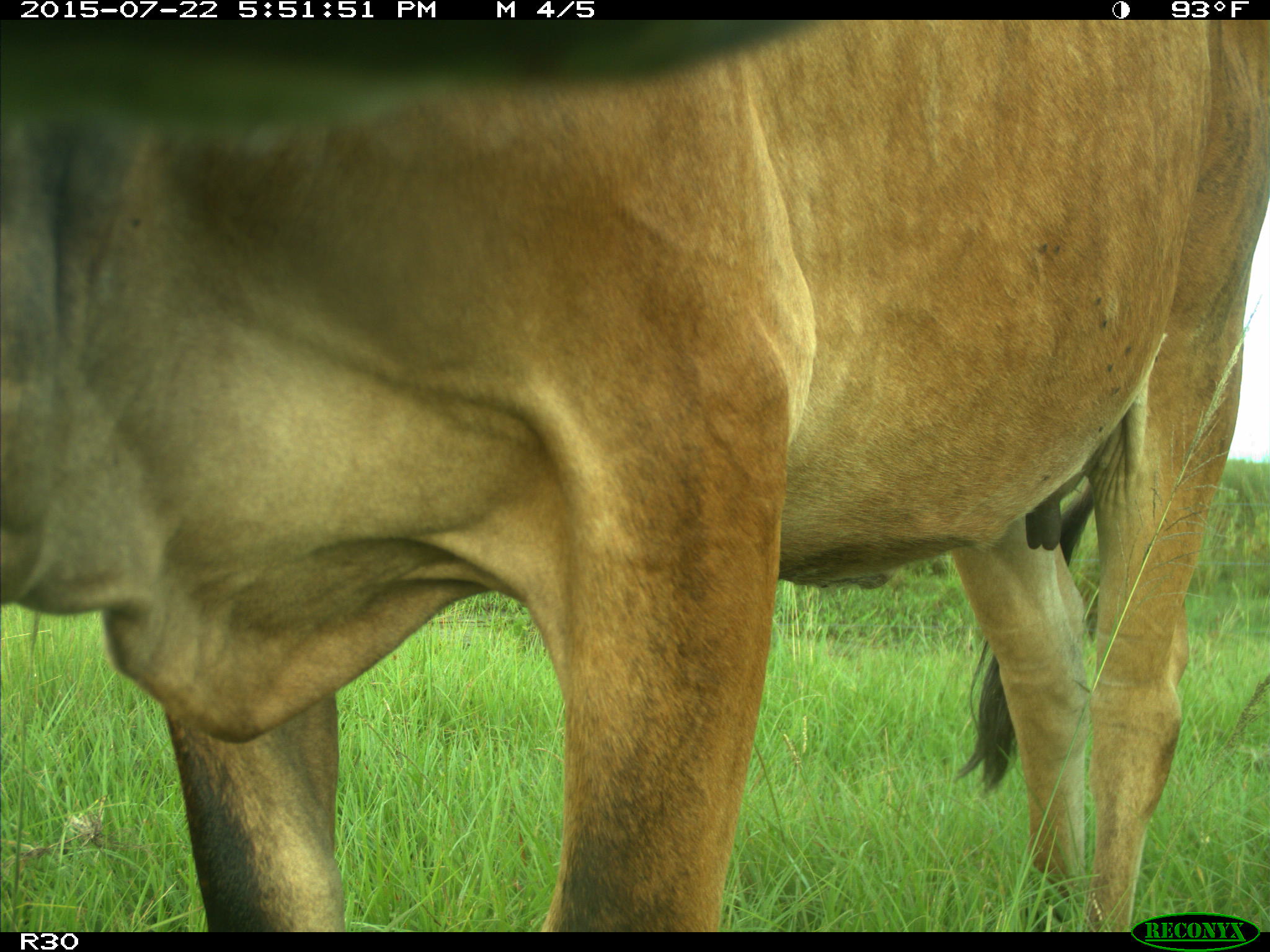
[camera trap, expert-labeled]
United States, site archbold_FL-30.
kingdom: Animalia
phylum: Chordata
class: Mammalia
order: Artiodactyla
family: Bovidae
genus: Bos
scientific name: Bos taurus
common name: domestic cow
Bos taurus (domestic cow).